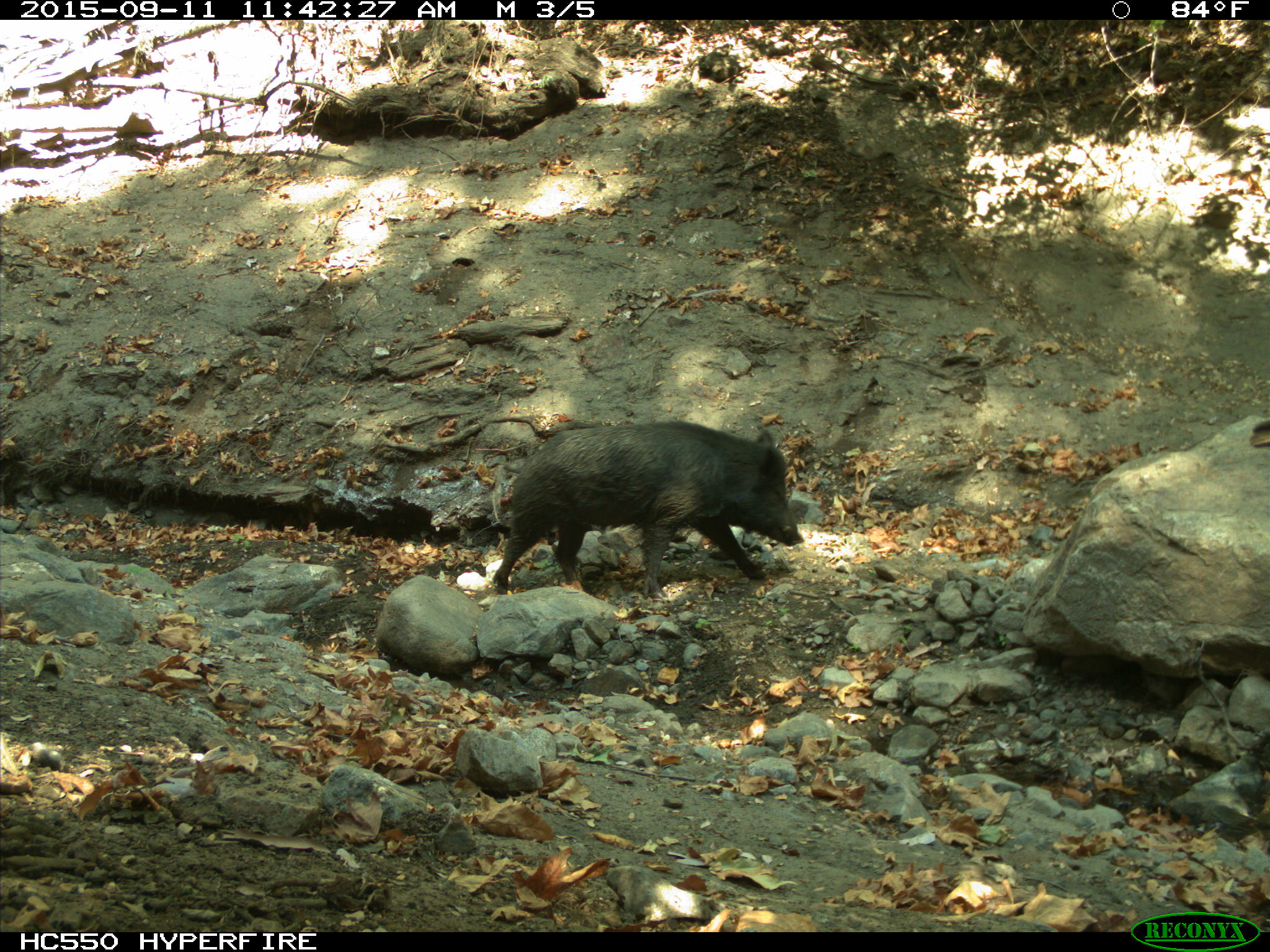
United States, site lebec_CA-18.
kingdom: Animalia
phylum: Chordata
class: Mammalia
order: Artiodactyla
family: Suidae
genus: Sus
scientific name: Sus scrofa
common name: wild boar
Sus scrofa (wild boar).